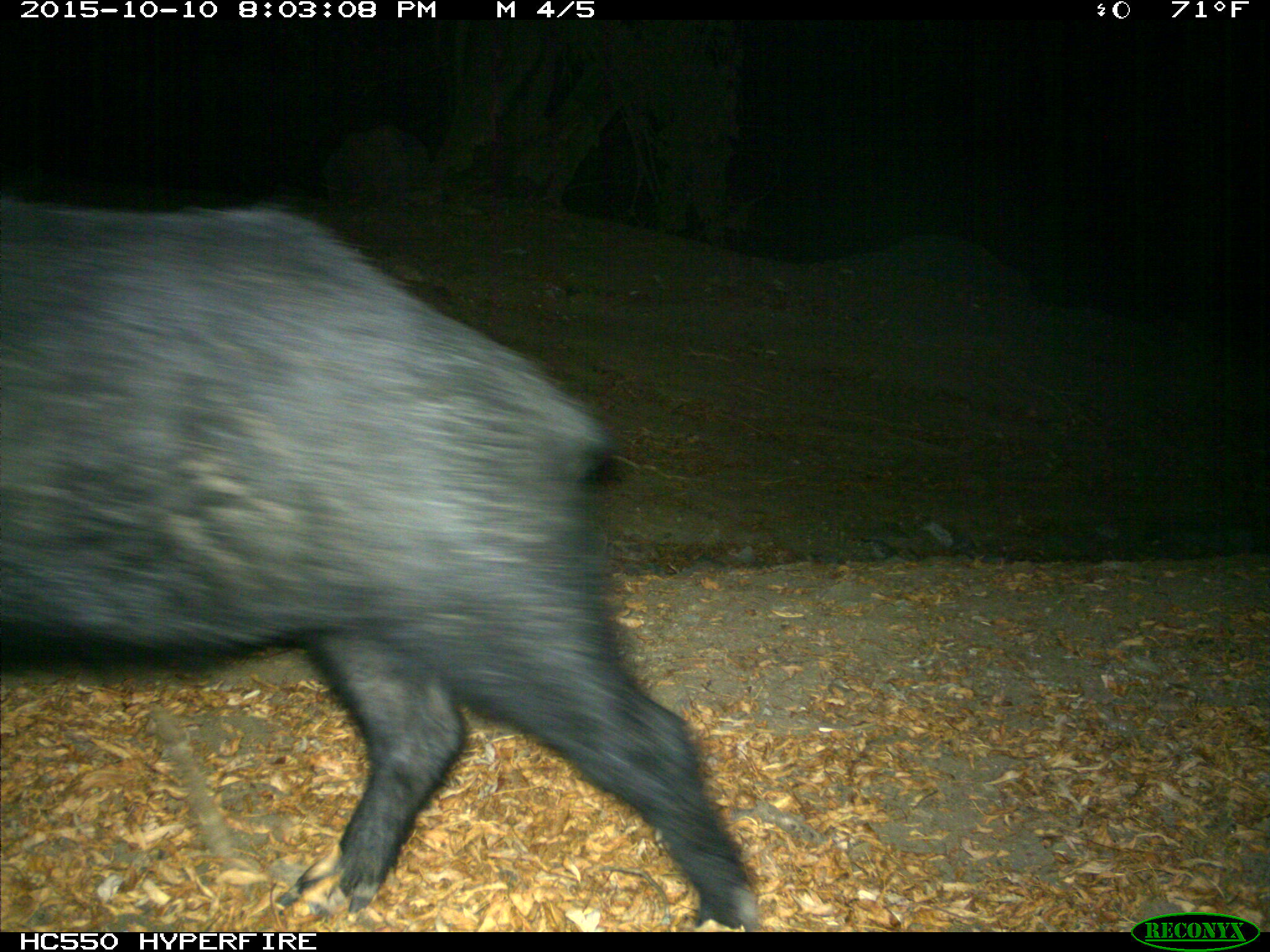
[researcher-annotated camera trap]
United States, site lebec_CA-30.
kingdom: Animalia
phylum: Chordata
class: Mammalia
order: Artiodactyla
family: Suidae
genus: Sus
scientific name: Sus scrofa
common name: wild boar